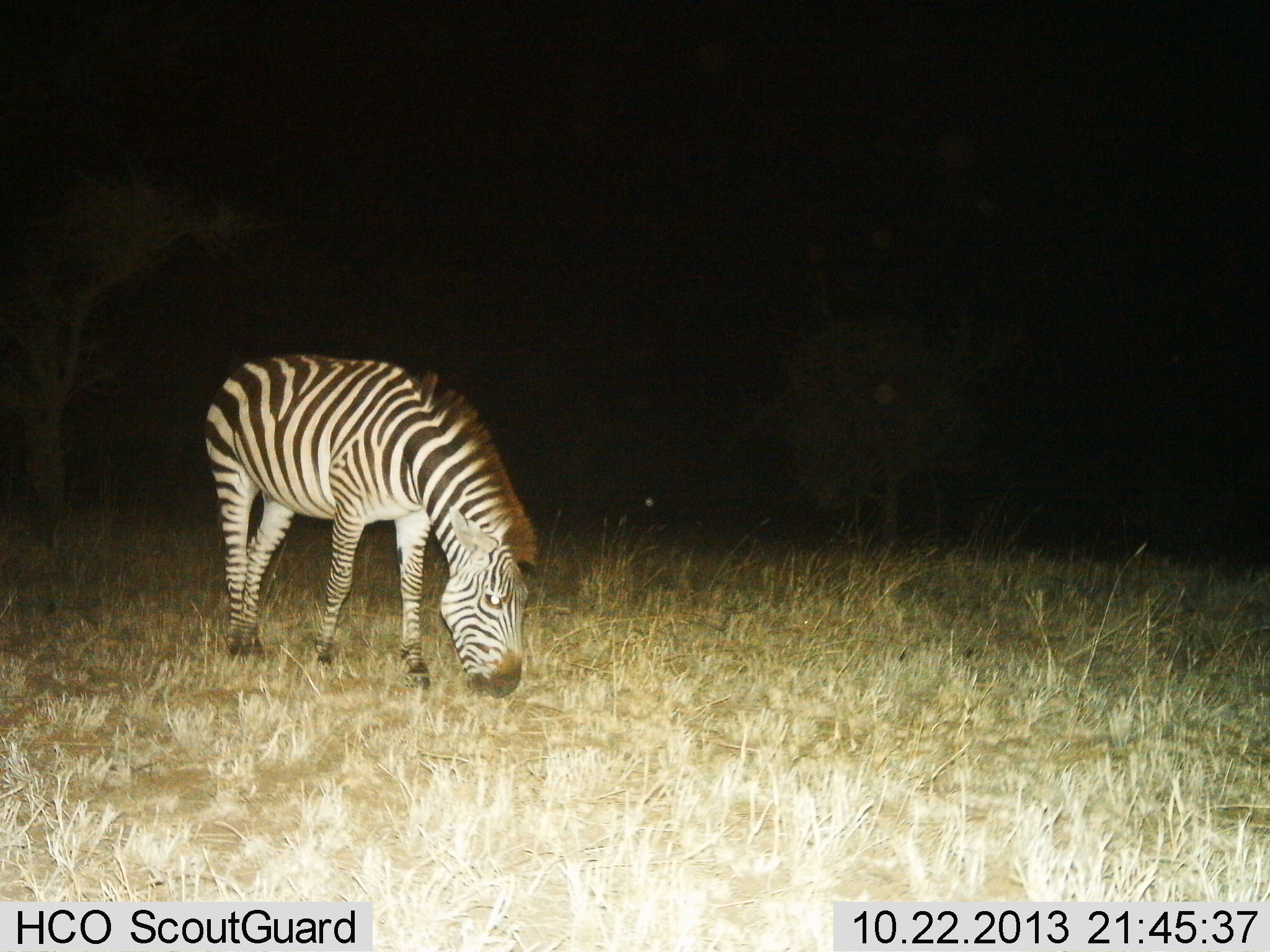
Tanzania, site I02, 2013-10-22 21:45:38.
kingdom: Animalia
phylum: Chordata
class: Mammalia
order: Perissodactyla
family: Equidae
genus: Equus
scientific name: Equus quagga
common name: plains zebra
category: zebra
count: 1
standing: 10%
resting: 0%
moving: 0%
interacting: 0%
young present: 0%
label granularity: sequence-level